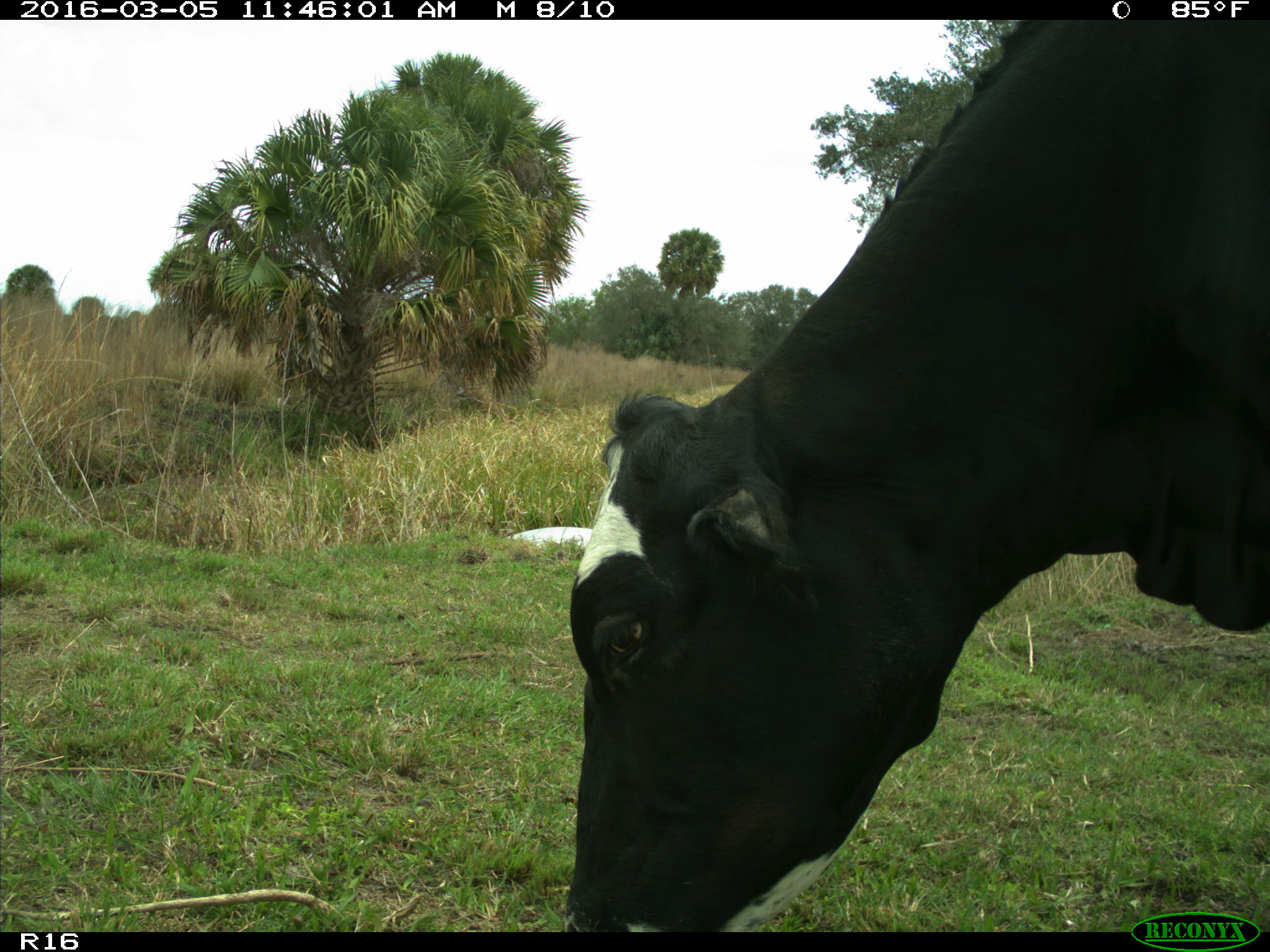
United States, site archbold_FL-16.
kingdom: Animalia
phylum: Chordata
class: Mammalia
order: Artiodactyla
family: Bovidae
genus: Bos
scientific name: Bos taurus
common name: domestic cow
Bos taurus (domestic cow).